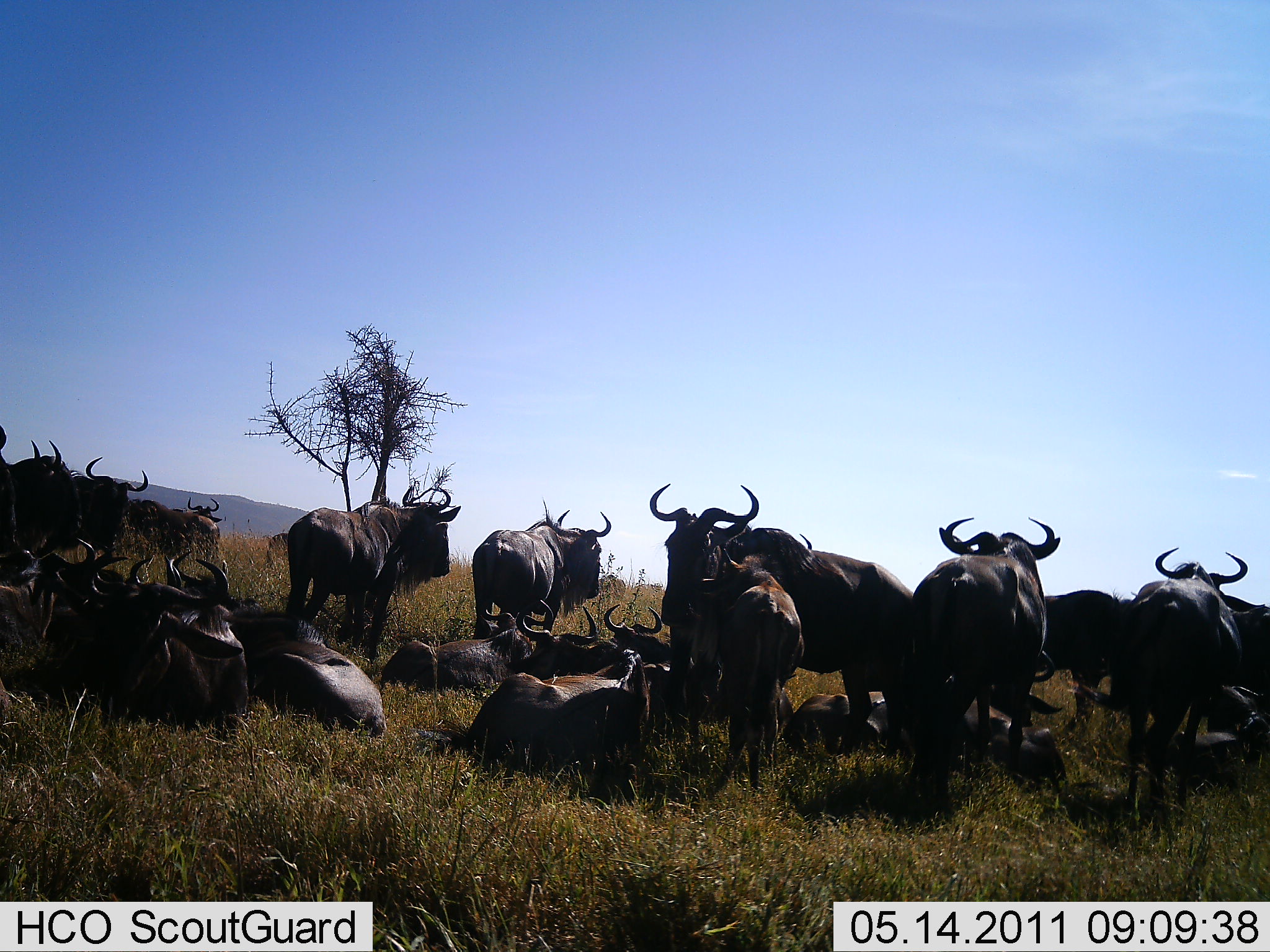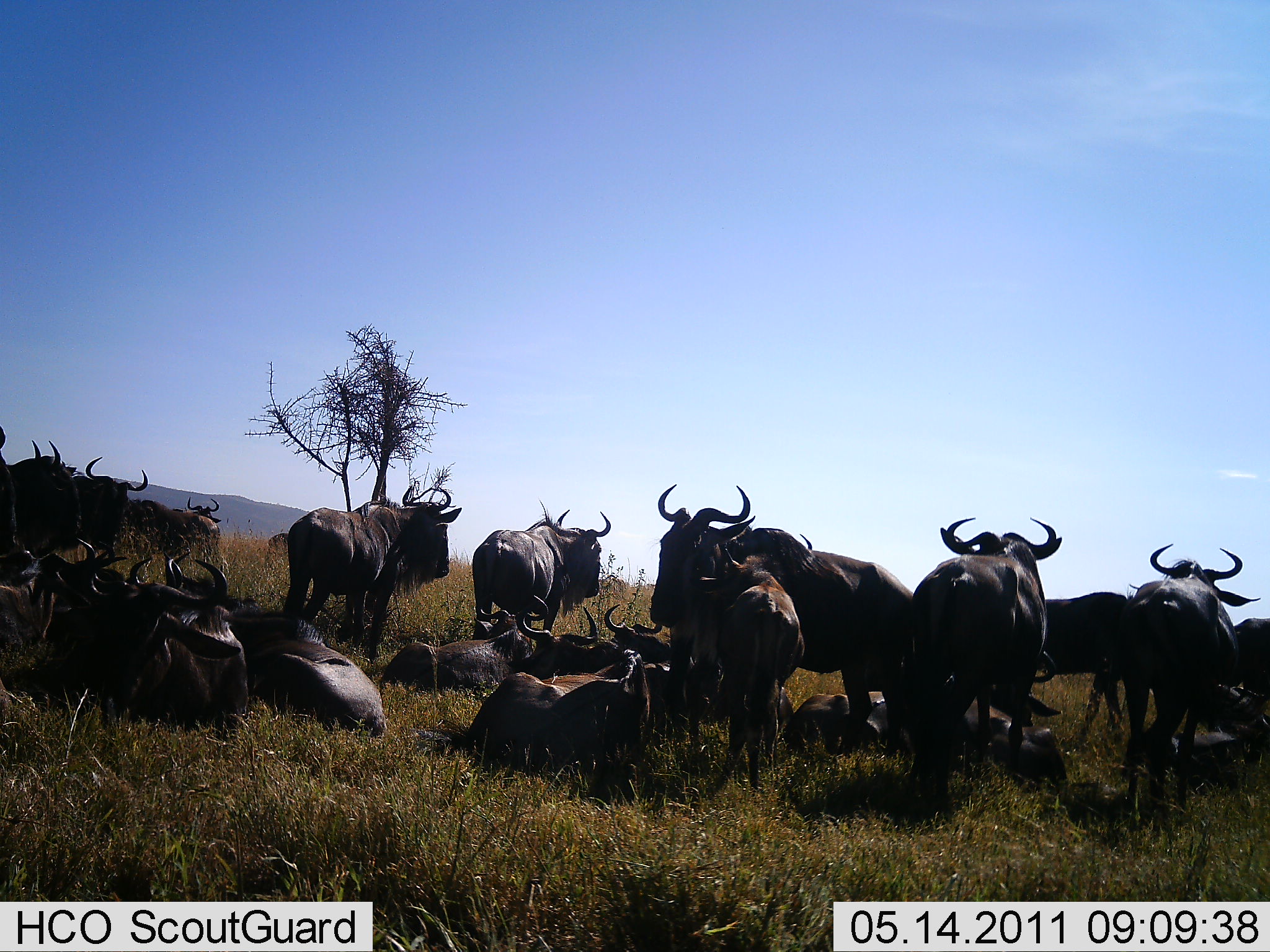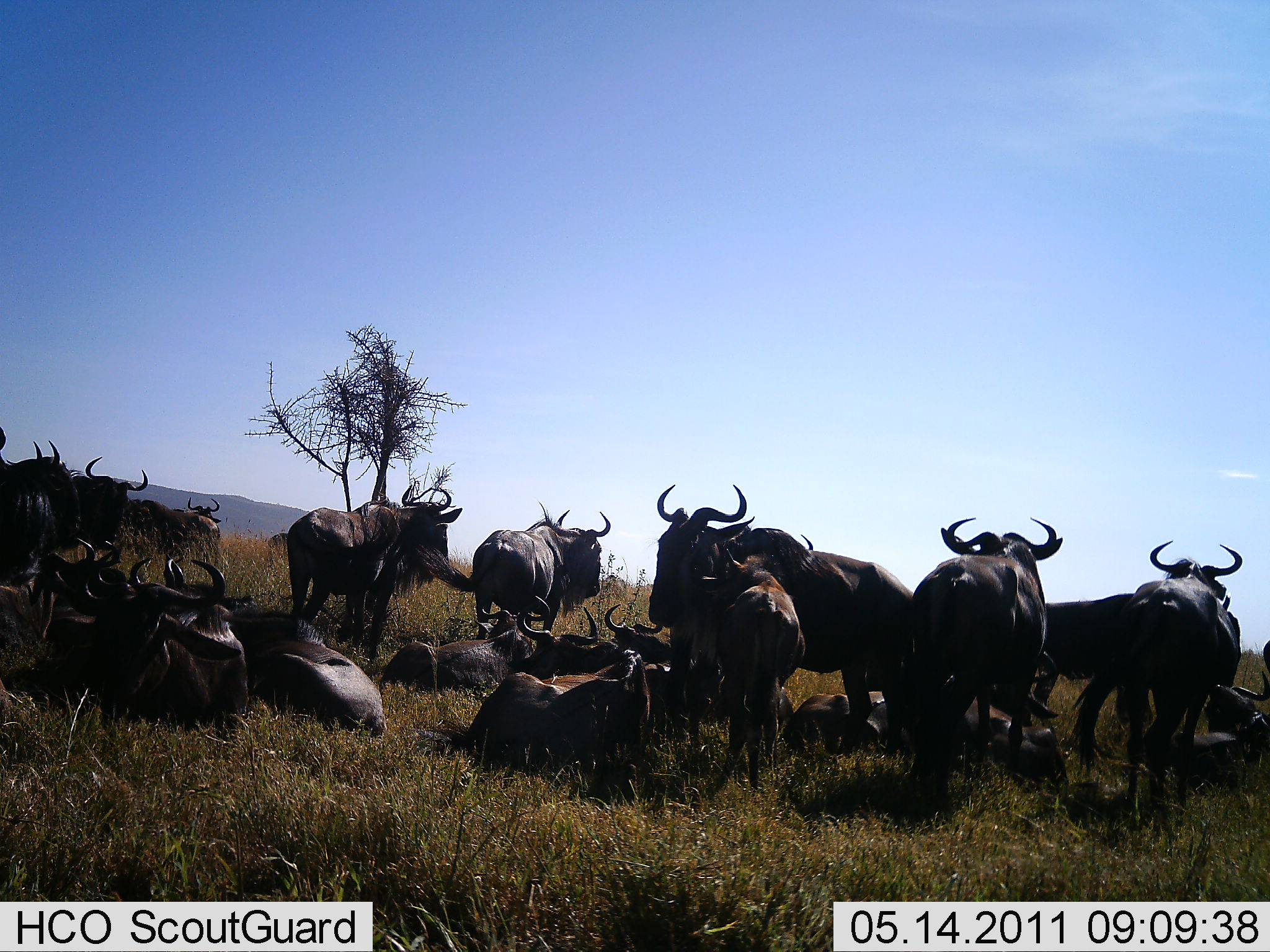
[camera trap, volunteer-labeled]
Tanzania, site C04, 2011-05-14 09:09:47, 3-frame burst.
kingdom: Animalia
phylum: Chordata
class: Mammalia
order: Artiodactyla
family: Bovidae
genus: Connochaetes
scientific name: Connochaetes taurinus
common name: blue wildebeest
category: wildebeest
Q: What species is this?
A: Wildebeest (blue wildebeest) (Connochaetes taurinus).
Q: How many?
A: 11-50.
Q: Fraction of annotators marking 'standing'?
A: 40%.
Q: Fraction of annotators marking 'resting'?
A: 100%.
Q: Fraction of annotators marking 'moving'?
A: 0%.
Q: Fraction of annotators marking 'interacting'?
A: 0%.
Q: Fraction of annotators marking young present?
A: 10%.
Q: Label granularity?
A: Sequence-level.